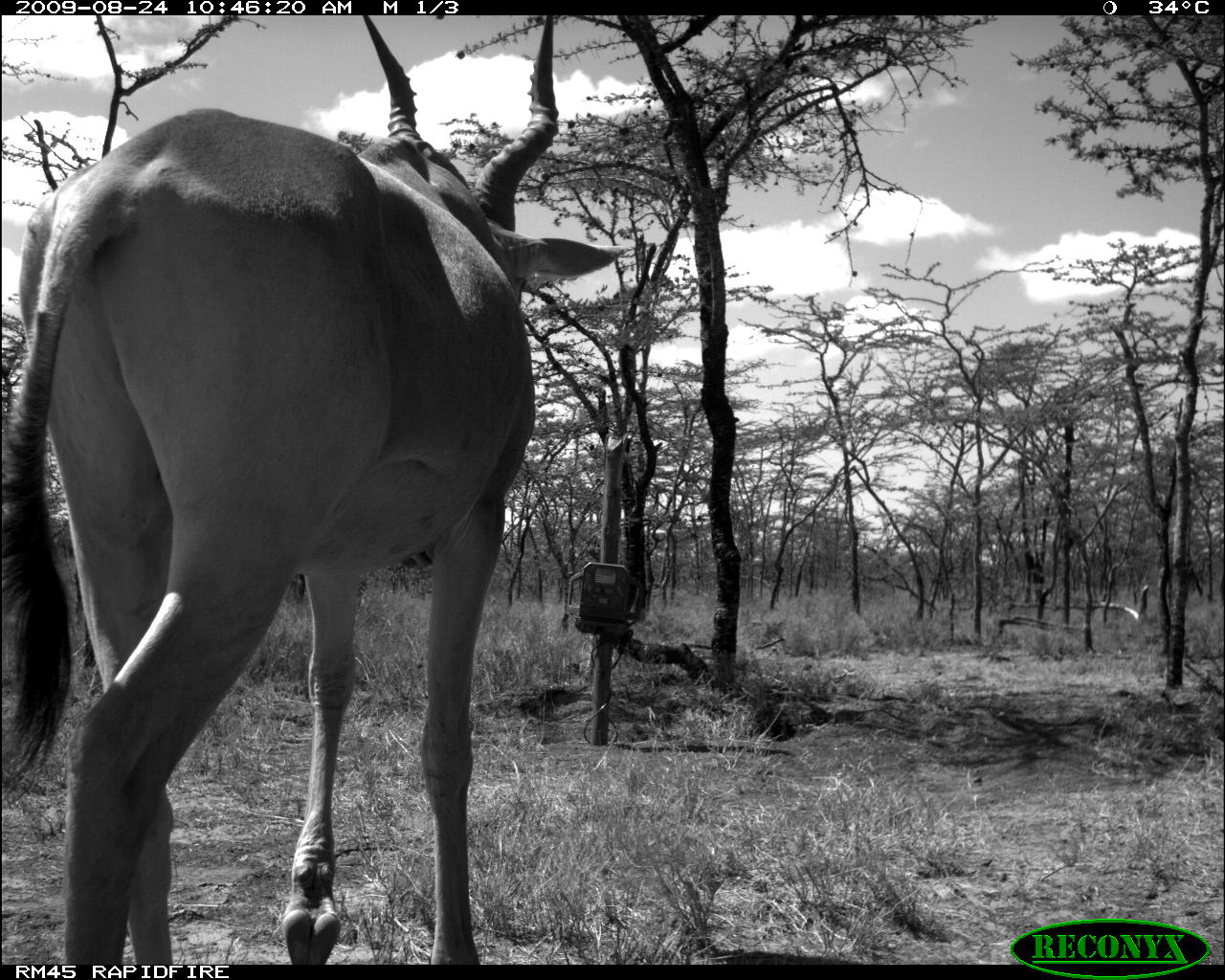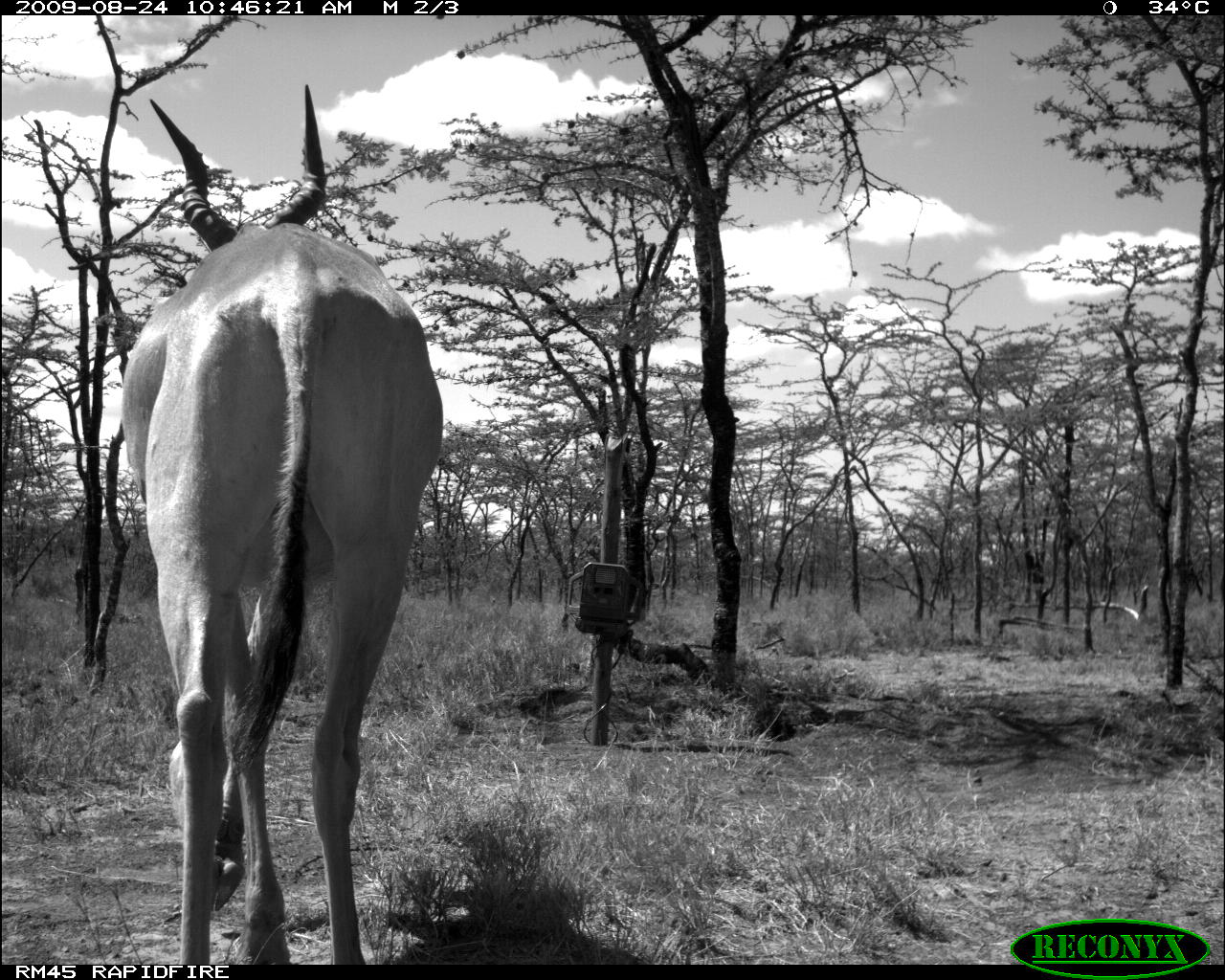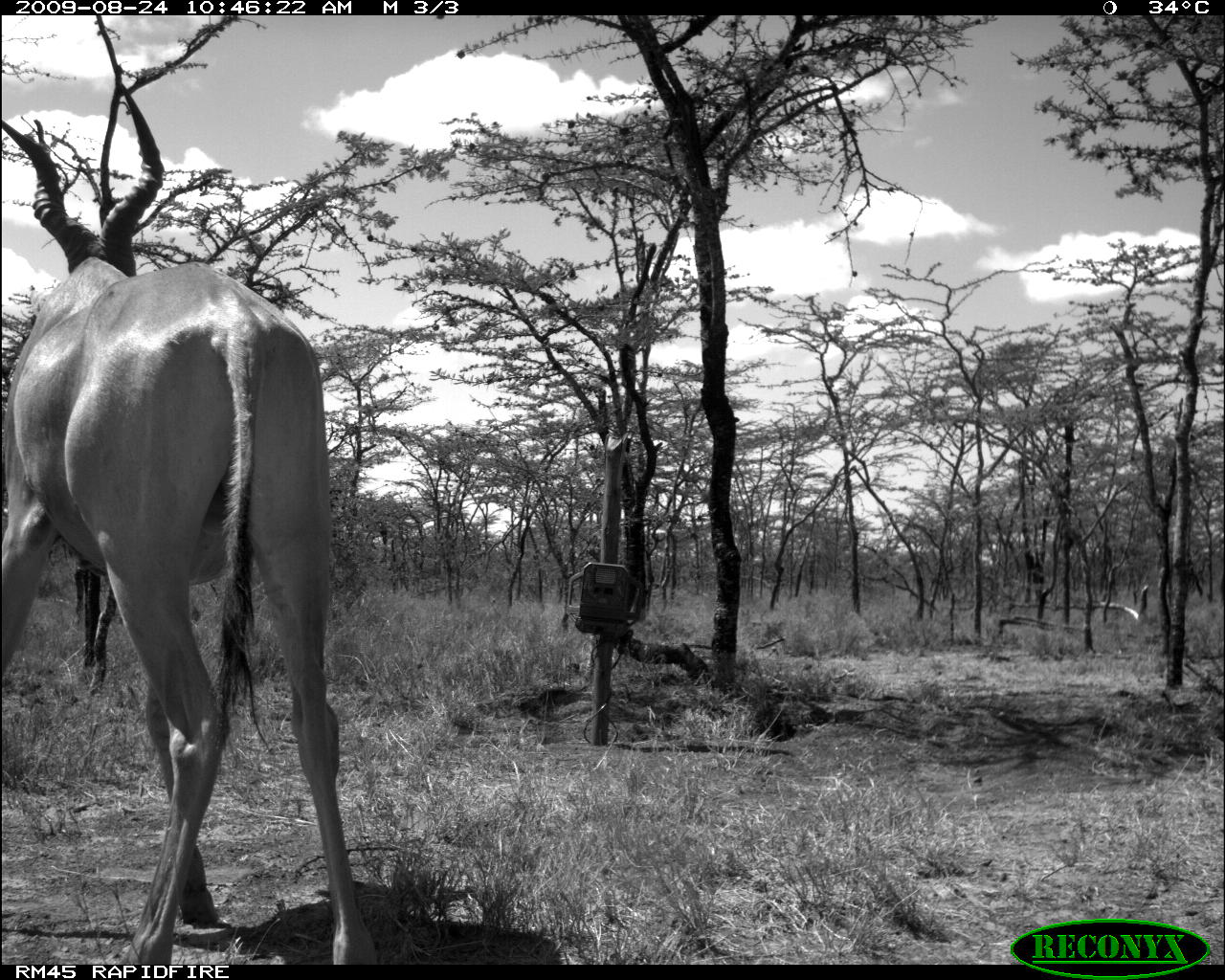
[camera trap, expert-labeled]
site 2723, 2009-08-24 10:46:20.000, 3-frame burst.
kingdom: Animalia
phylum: Chordata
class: Mammalia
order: Artiodactyla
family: Bovidae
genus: Alcelaphus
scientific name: Alcelaphus buselaphus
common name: hartebeest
Alcelaphus buselaphus (hartebeest), count 1.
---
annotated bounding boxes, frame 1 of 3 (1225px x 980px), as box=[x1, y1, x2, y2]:
alcelaphus buselaphus: box=[2, 12, 629, 967]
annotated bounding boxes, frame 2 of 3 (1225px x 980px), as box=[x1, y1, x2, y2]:
alcelaphus buselaphus: box=[126, 80, 442, 967]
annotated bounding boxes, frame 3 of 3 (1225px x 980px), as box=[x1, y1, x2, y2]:
alcelaphus buselaphus: box=[1, 86, 382, 966]